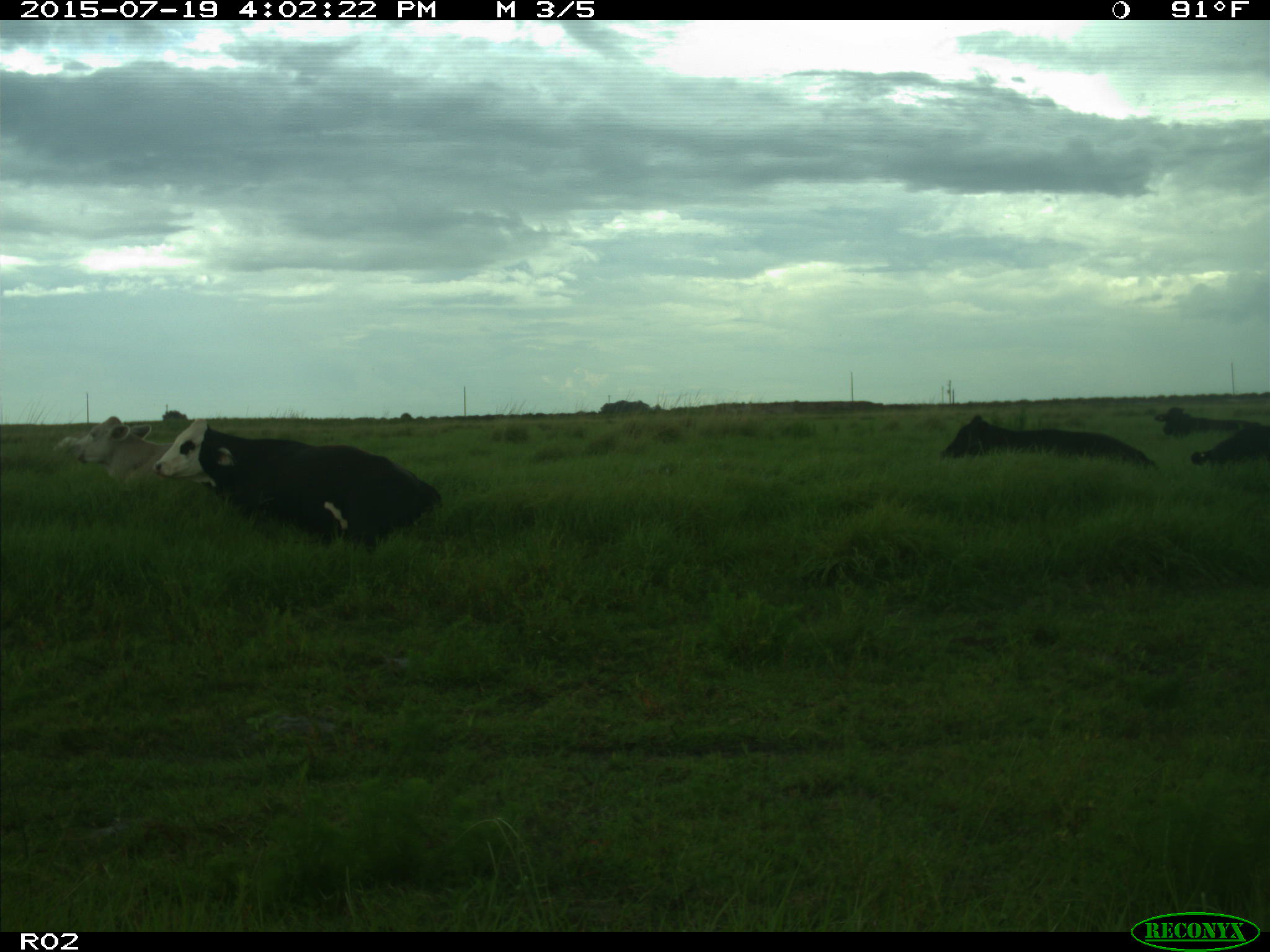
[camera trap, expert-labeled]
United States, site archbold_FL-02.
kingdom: Animalia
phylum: Chordata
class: Mammalia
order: Artiodactyla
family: Bovidae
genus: Bos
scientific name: Bos taurus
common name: domestic cow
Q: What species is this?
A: Bos taurus (domestic cow).